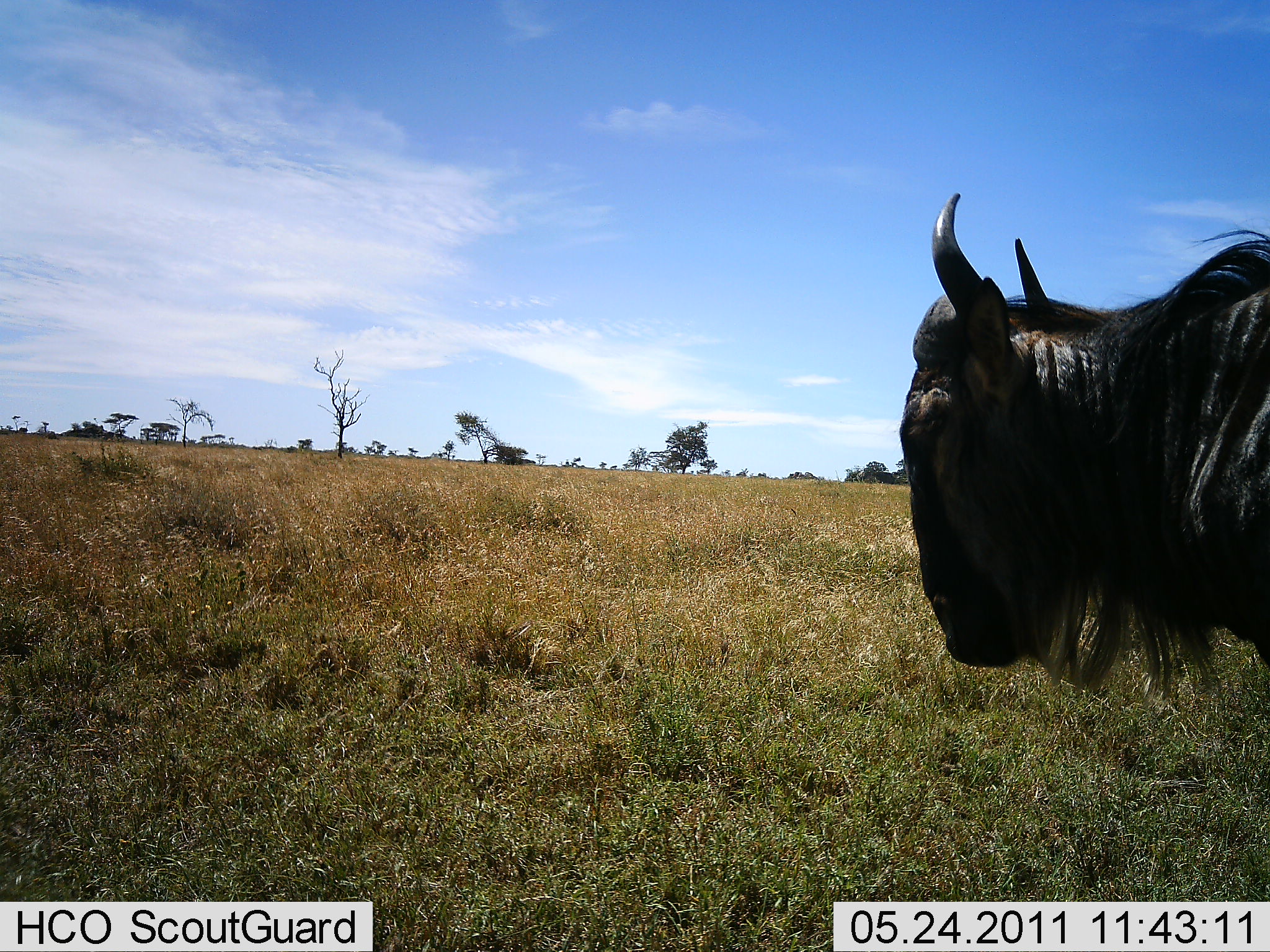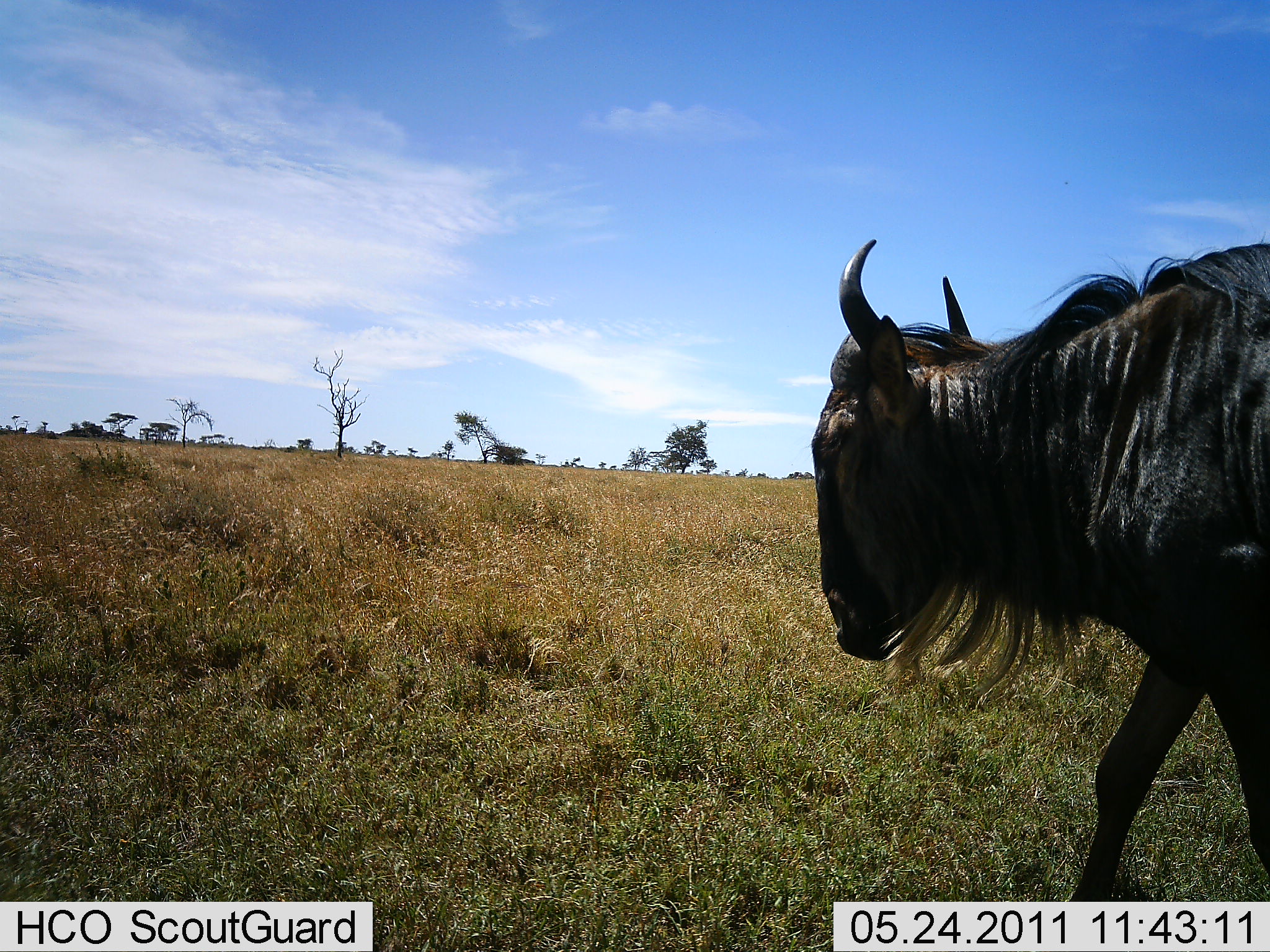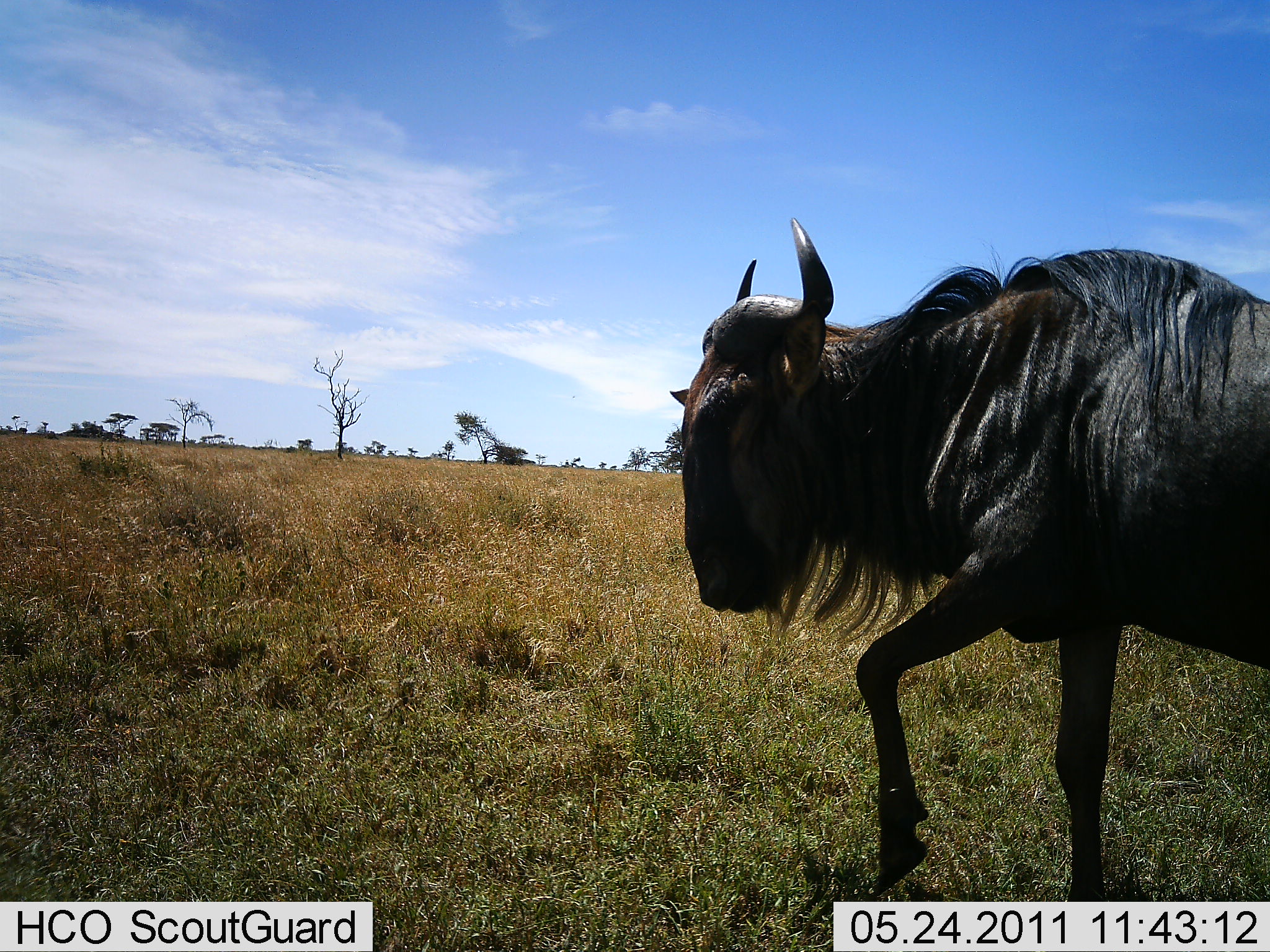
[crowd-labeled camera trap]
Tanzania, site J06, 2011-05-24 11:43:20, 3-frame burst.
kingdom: Animalia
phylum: Chordata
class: Mammalia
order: Artiodactyla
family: Bovidae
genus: Connochaetes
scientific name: Connochaetes taurinus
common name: blue wildebeest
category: wildebeest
Wildebeest (blue wildebeest) (Connochaetes taurinus), count 1. Behavior (volunteer vote fractions): standing 8%, resting 0%, moving 92%, interacting 0%. Young present (vote fraction): 0%. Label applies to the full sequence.